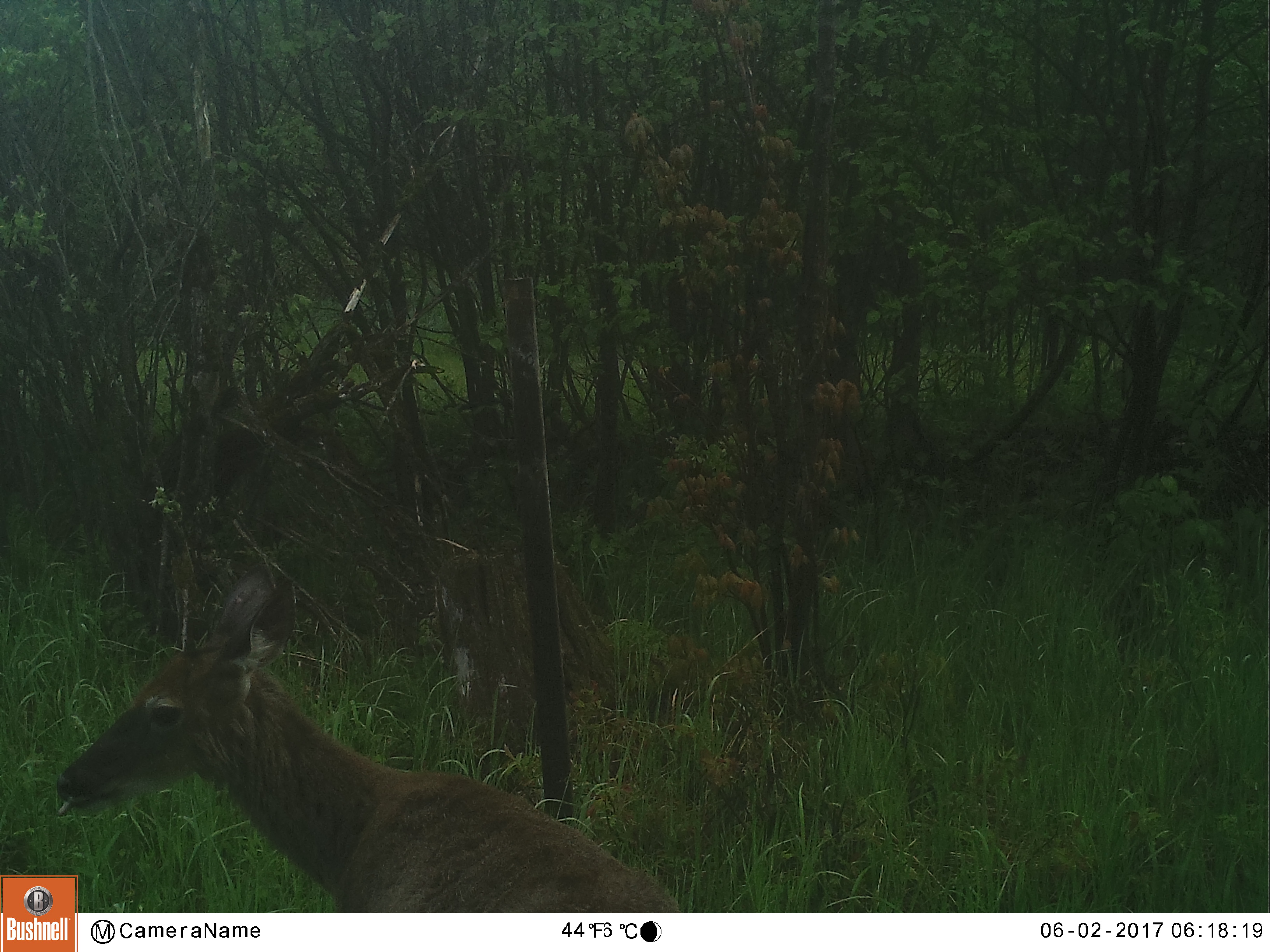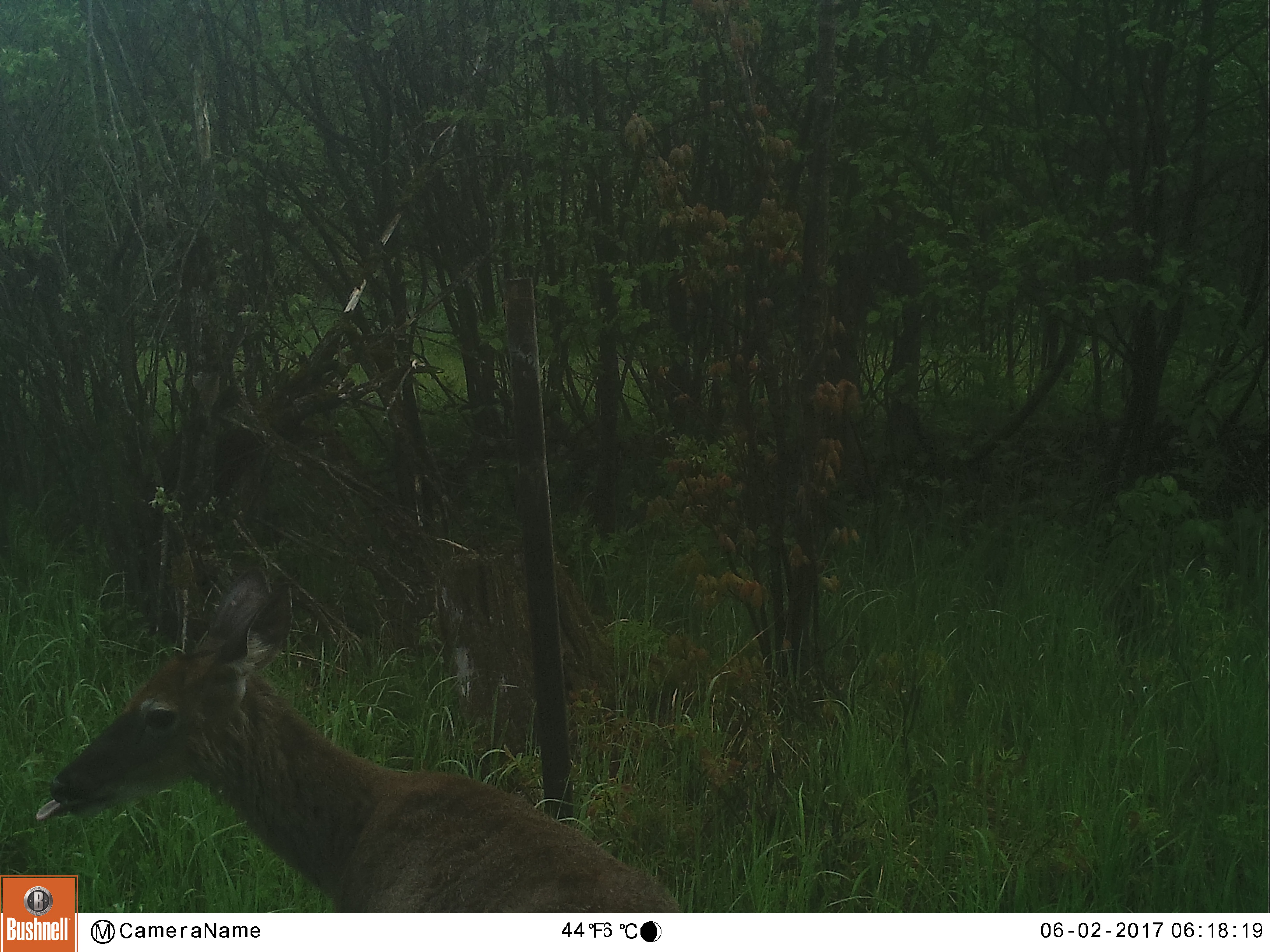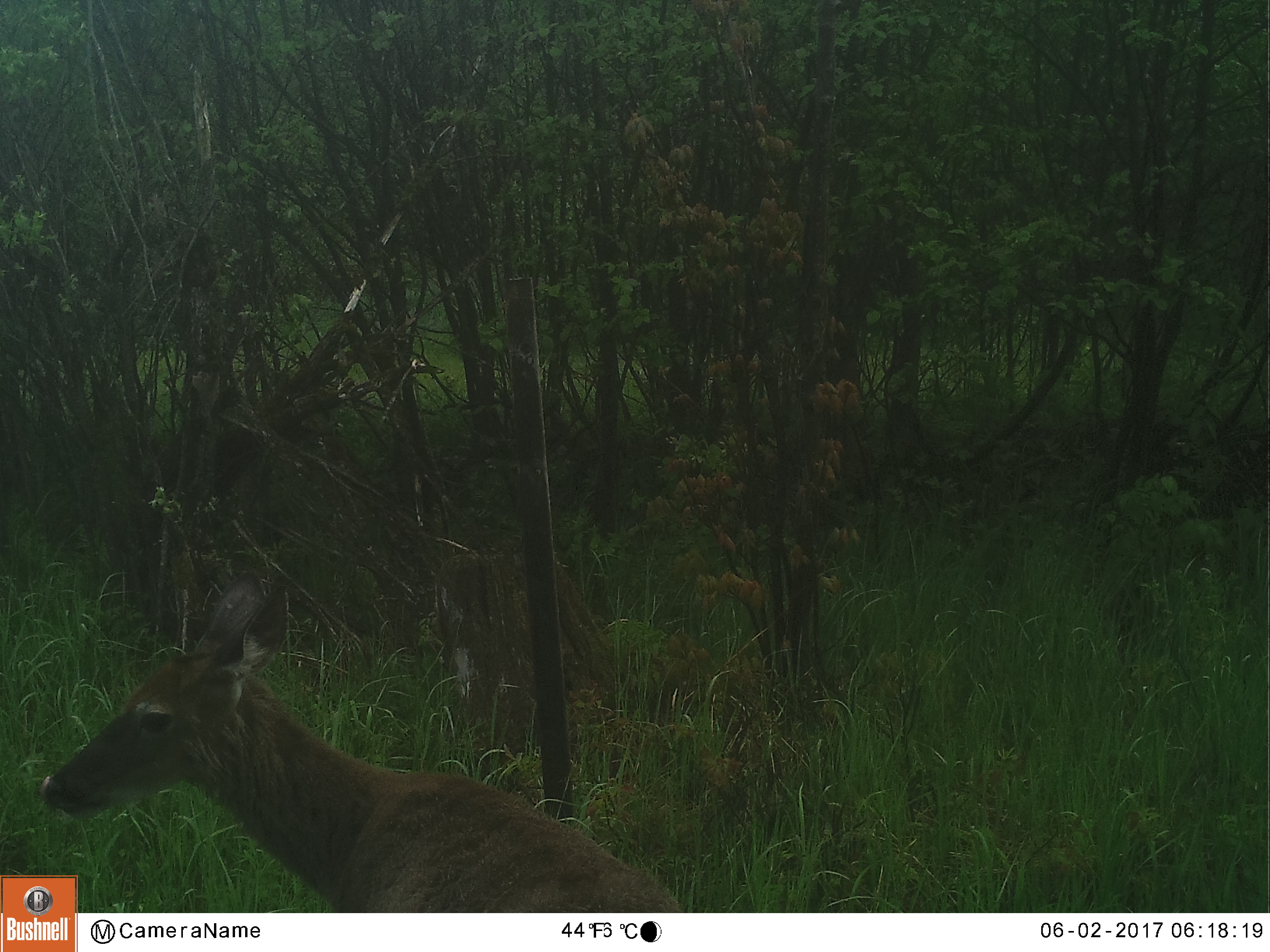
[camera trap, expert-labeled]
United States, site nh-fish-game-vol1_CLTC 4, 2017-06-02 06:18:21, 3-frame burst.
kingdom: Animalia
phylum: Chordata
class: Mammalia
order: Artiodactyla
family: Cervidae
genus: Odocoileus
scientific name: Odocoileus virginianus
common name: white-tailed deer